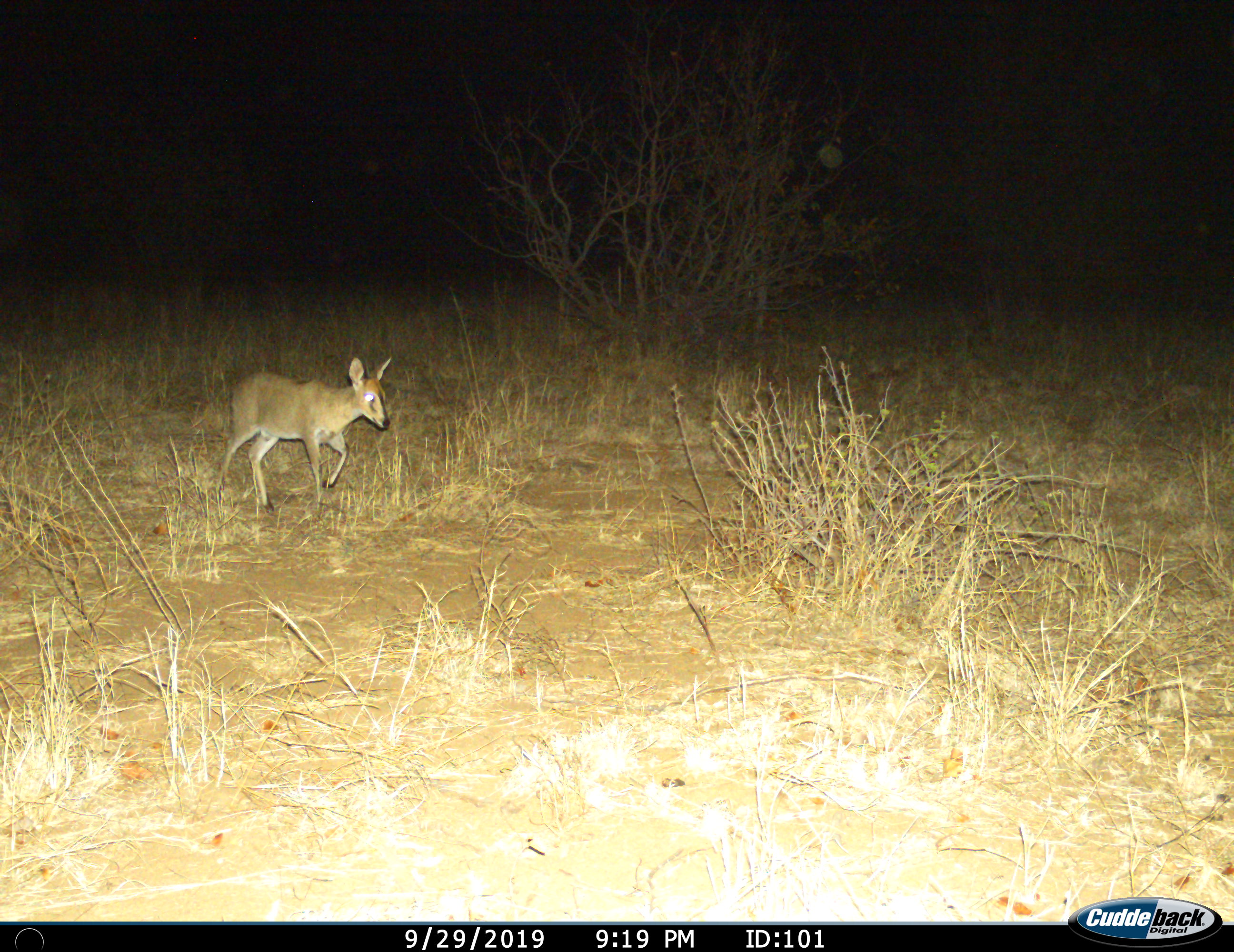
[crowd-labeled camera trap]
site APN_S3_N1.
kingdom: Animalia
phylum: Chordata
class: Mammalia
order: Artiodactyla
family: Bovidae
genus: Sylvicapra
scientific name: Sylvicapra grimmia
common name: common duiker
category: duikercommongrey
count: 1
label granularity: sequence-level